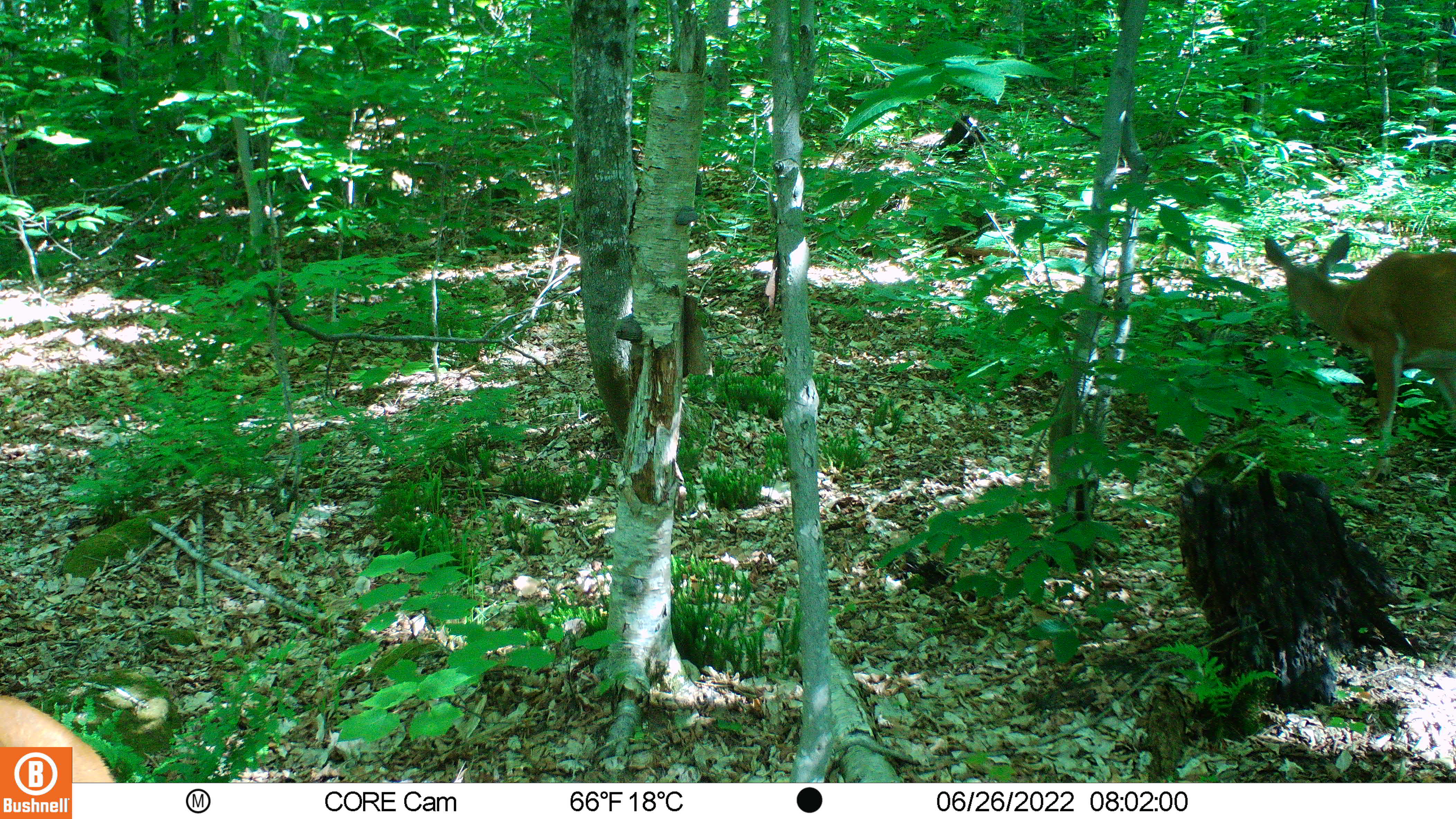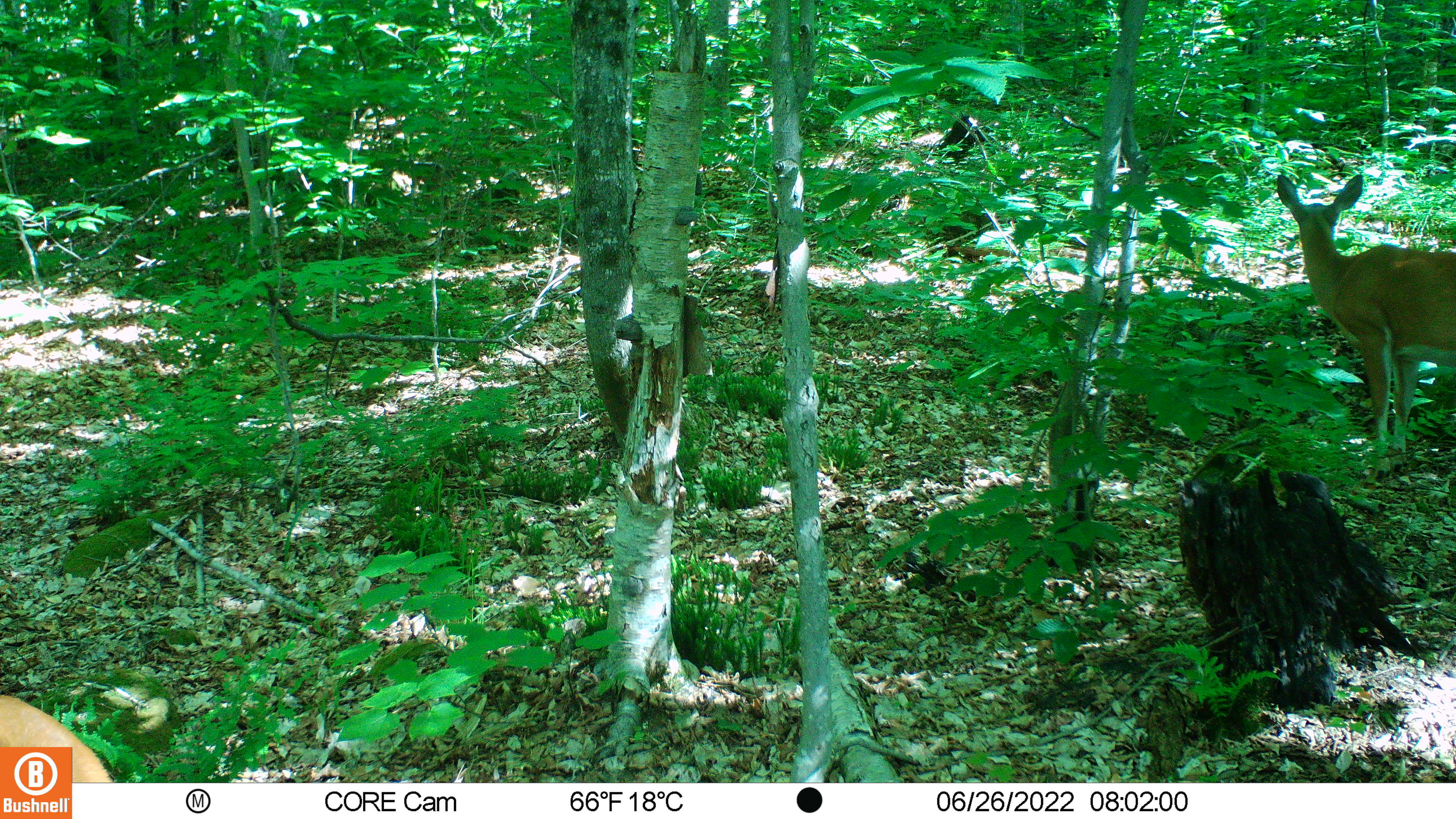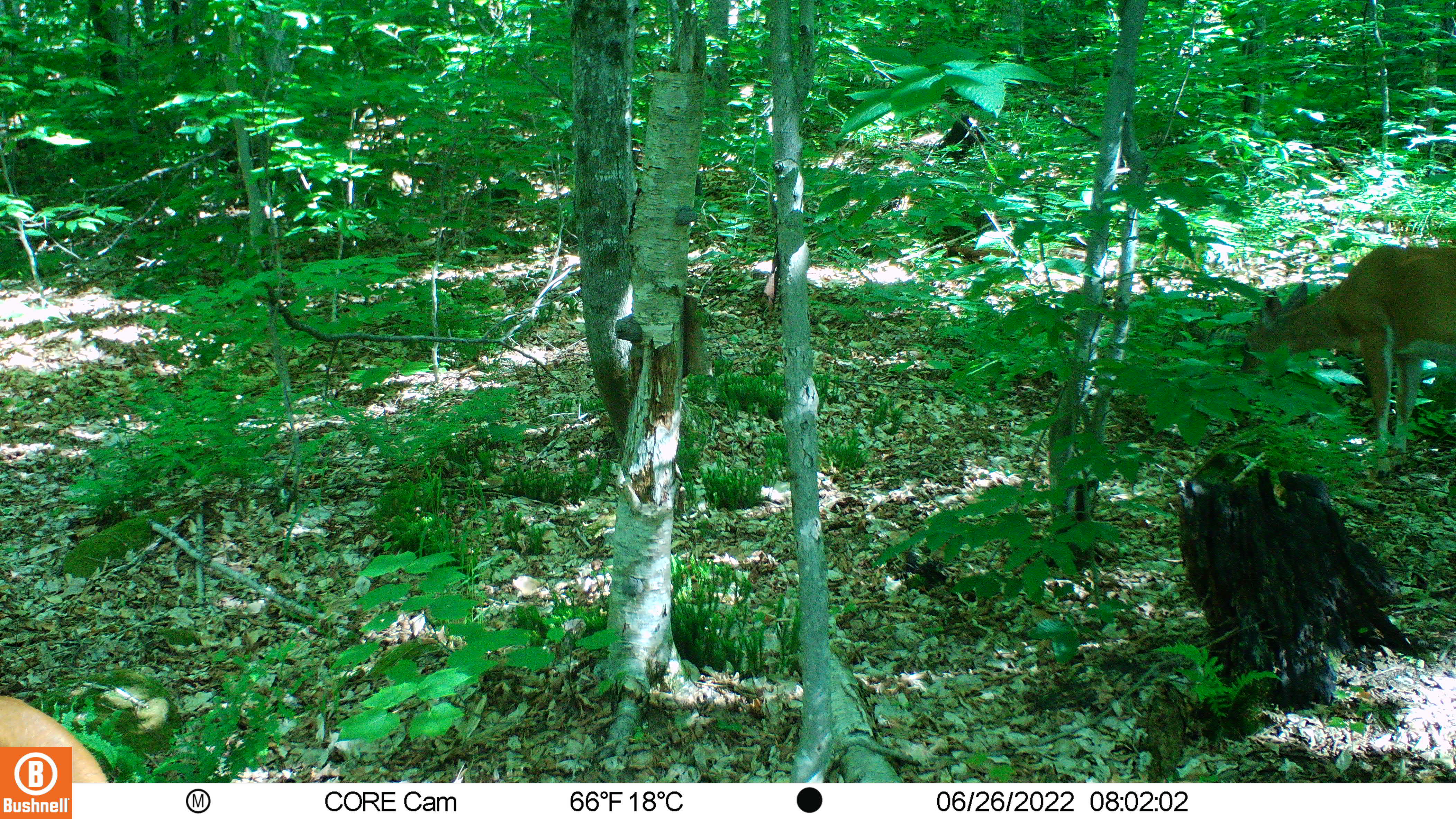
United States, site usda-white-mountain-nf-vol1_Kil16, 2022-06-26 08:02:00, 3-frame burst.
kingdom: Animalia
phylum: Chordata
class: Mammalia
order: Artiodactyla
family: Cervidae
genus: Odocoileus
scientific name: Odocoileus virginianus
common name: white-tailed deer